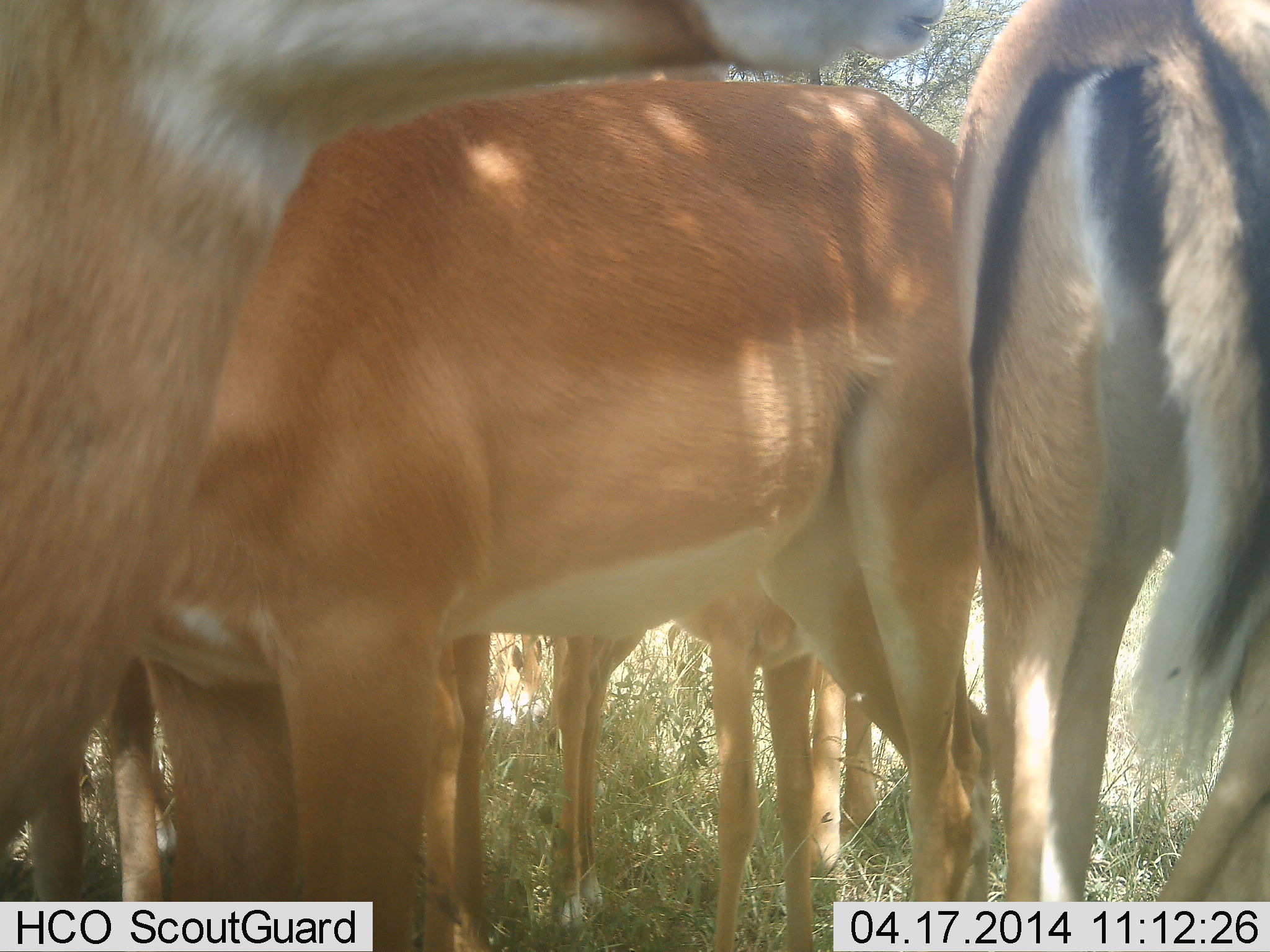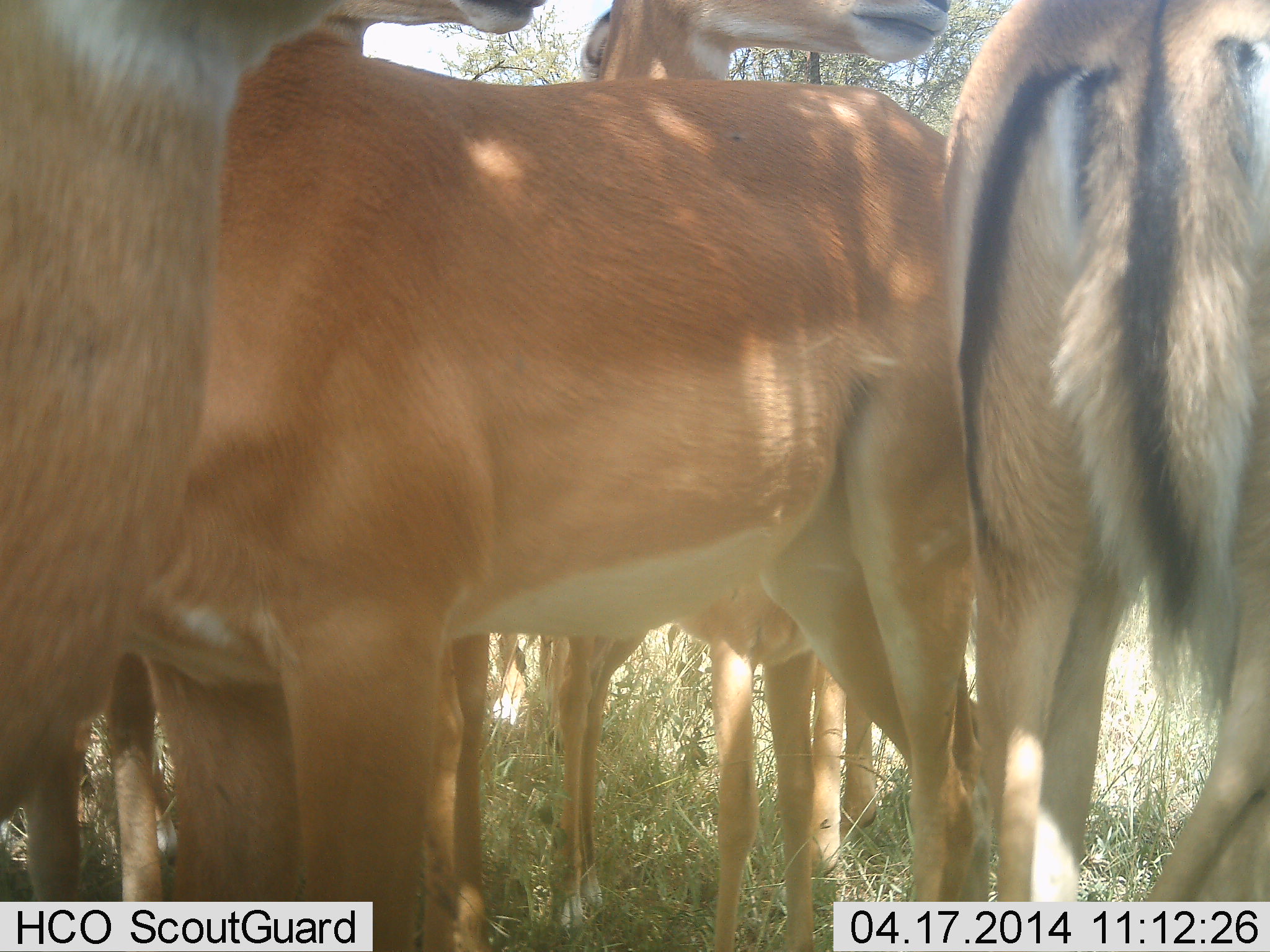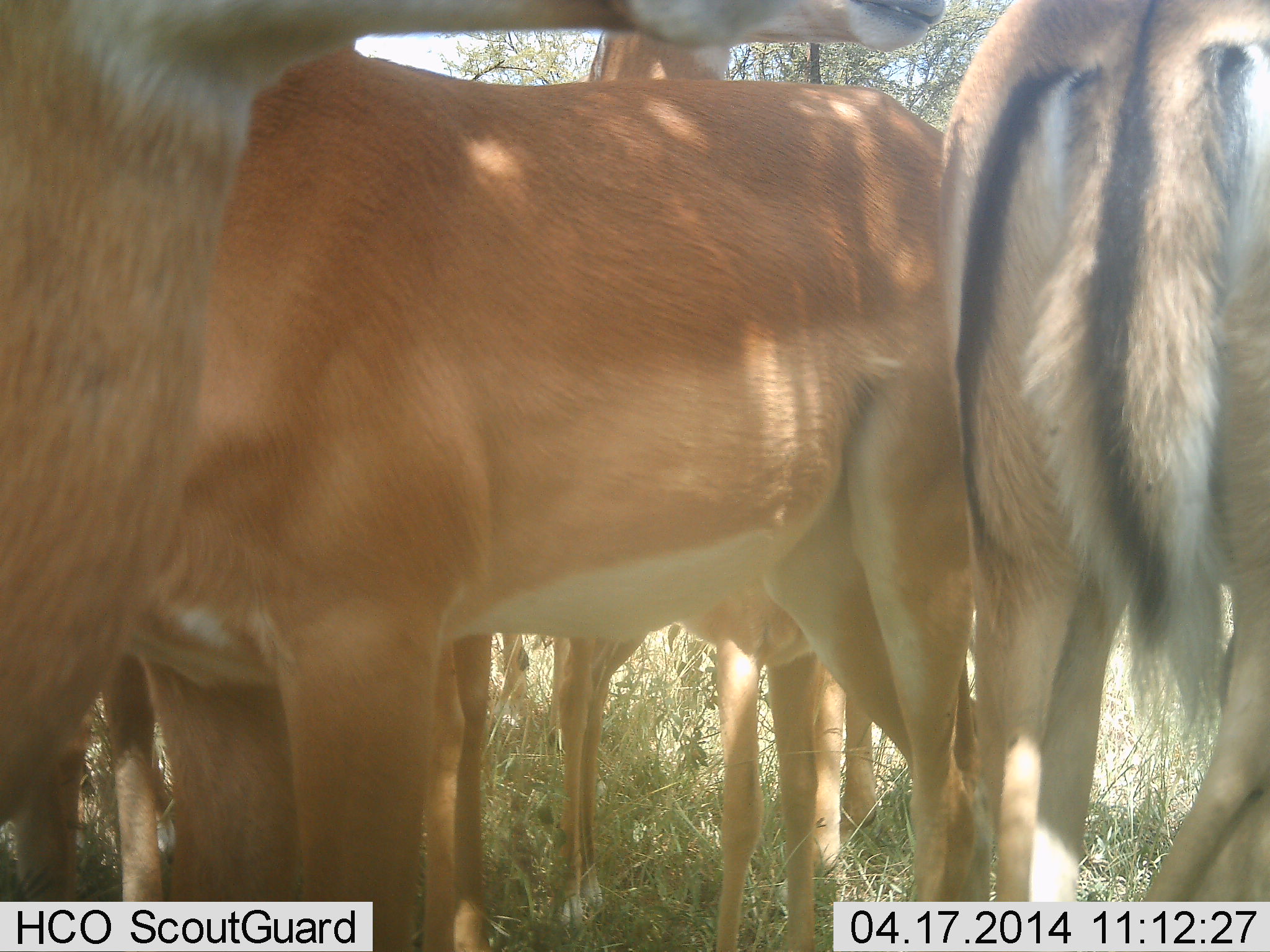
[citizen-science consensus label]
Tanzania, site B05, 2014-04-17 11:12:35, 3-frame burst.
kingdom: Animalia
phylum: Chordata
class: Mammalia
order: Artiodactyla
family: Bovidae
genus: Aepyceros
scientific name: Aepyceros melampus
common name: impala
Impala (Aepyceros melampus), count 5. Behavior (volunteer vote fractions): standing 90%, resting 0%, moving 0%, interacting 10%. Young present (vote fraction): 0%. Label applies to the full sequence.